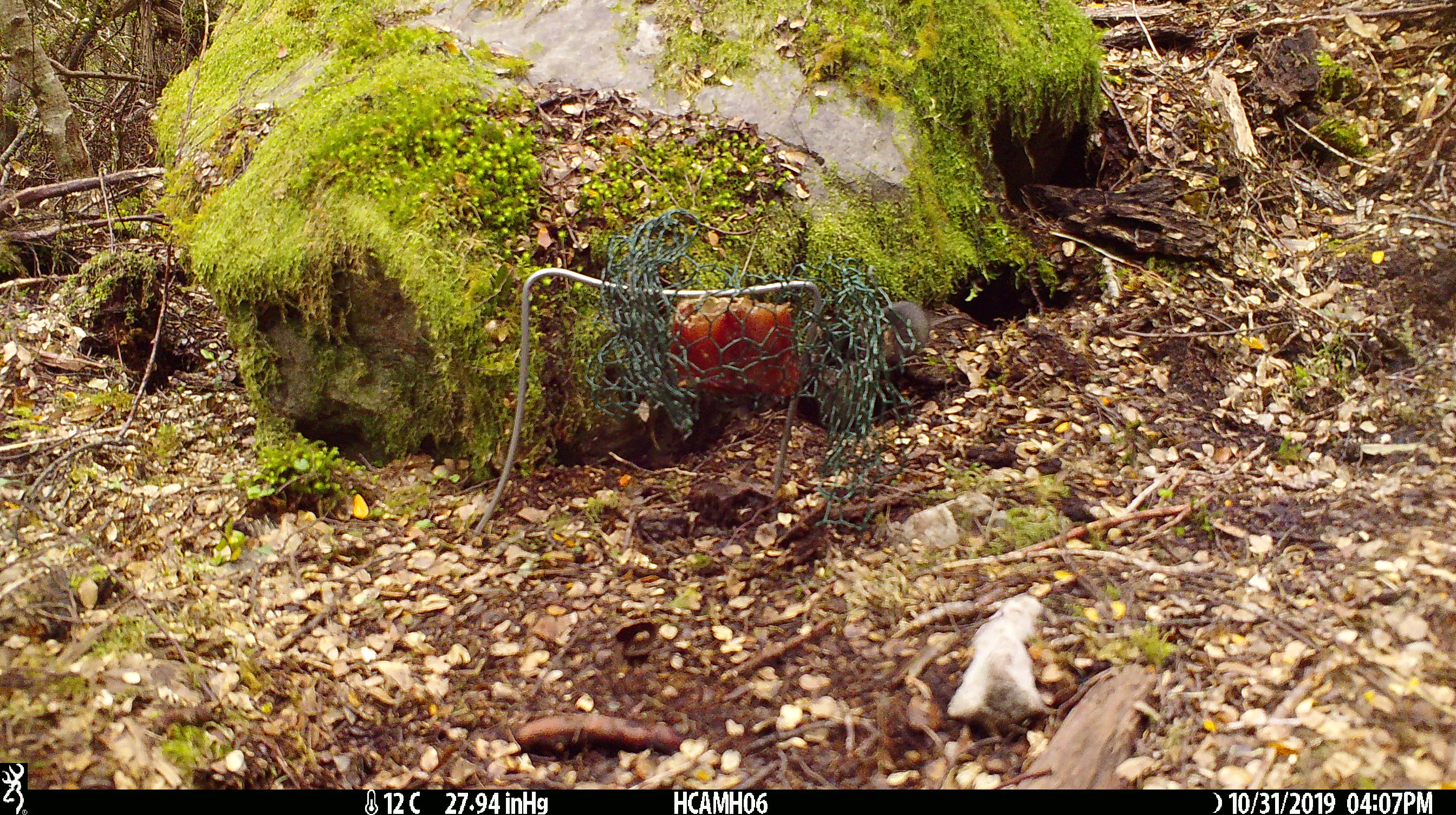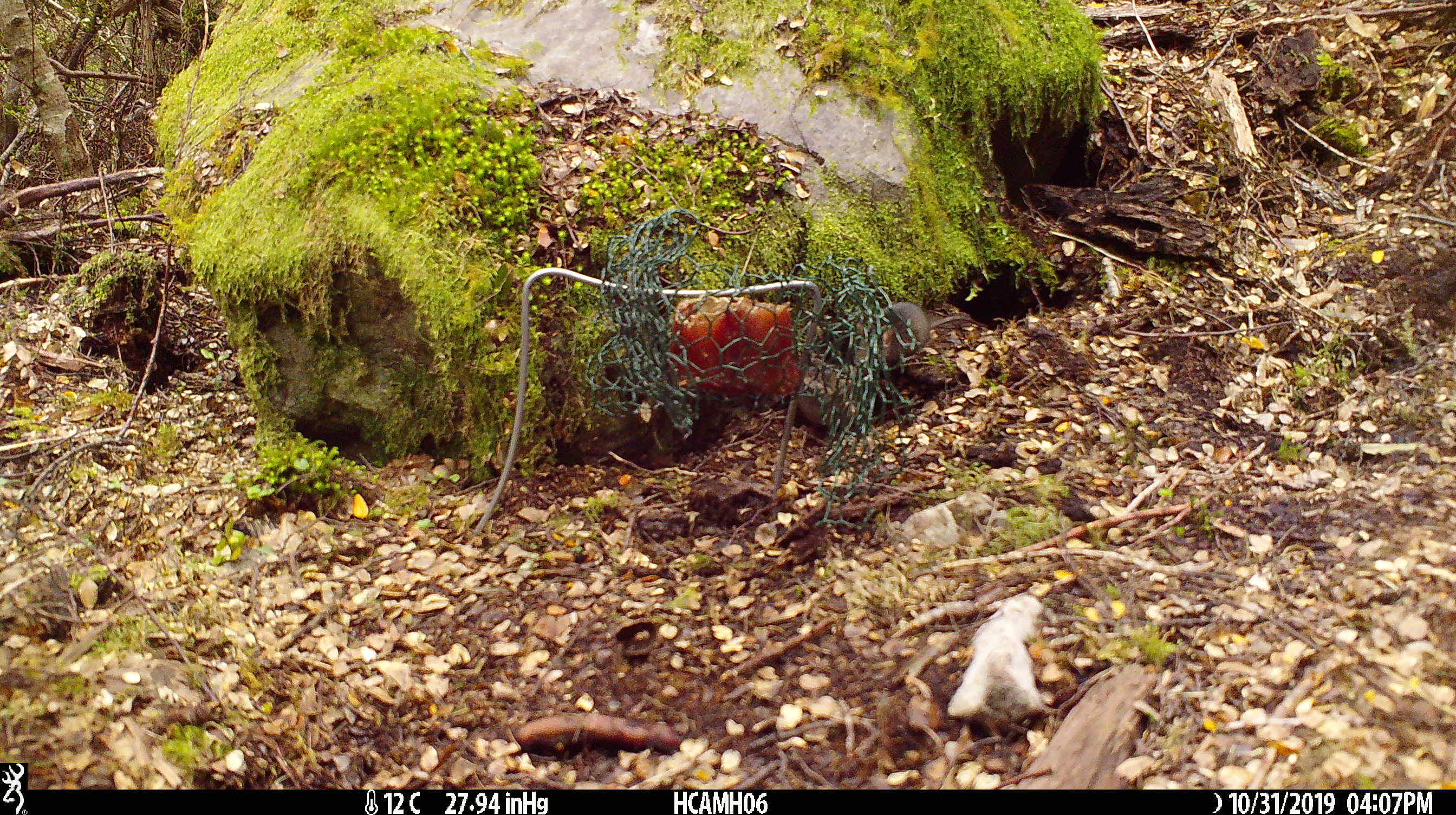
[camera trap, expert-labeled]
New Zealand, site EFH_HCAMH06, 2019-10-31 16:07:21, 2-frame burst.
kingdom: Animalia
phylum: Chordata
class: Mammalia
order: Rodentia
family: Muridae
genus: Mus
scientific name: Mus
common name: mouse